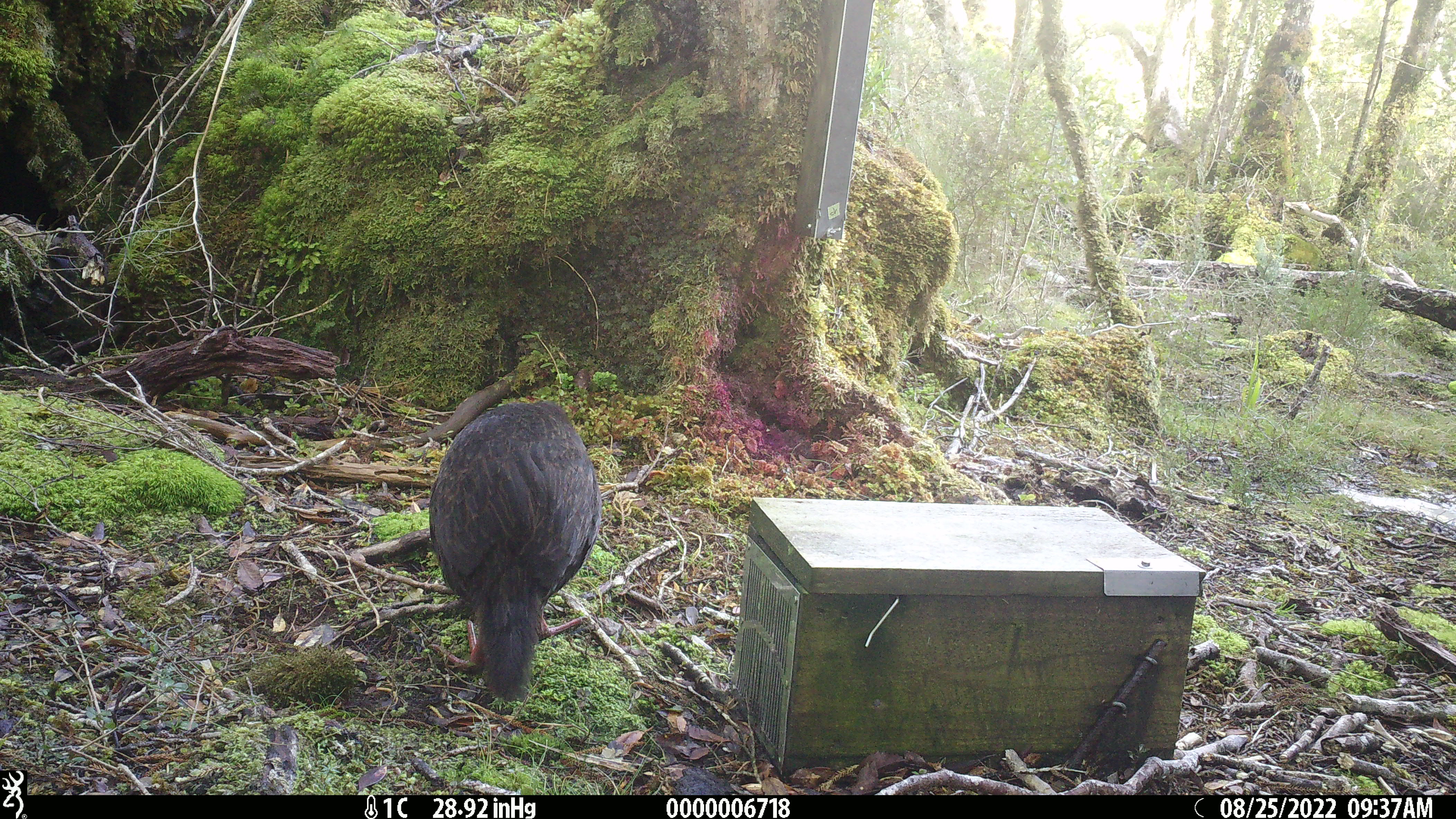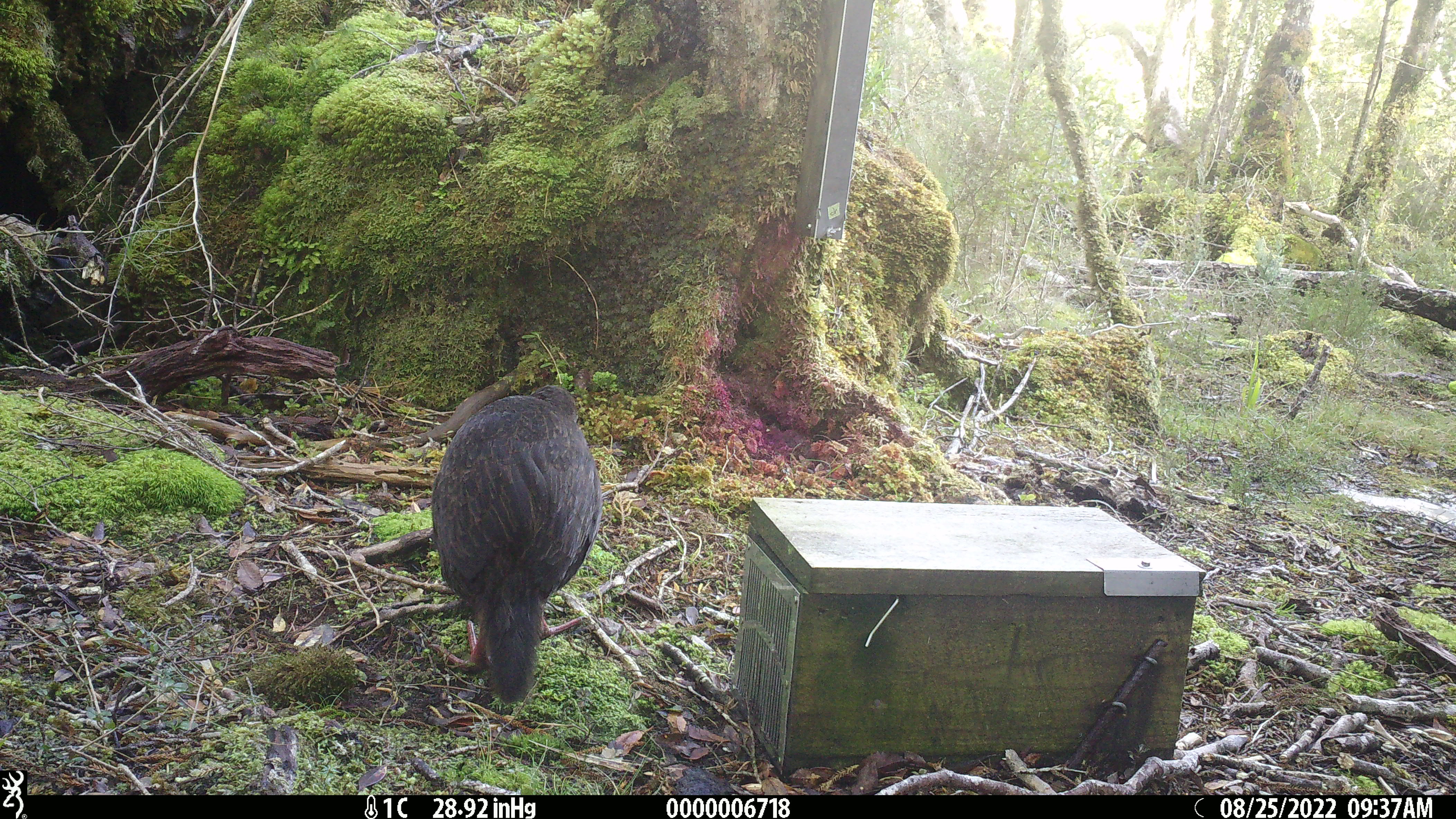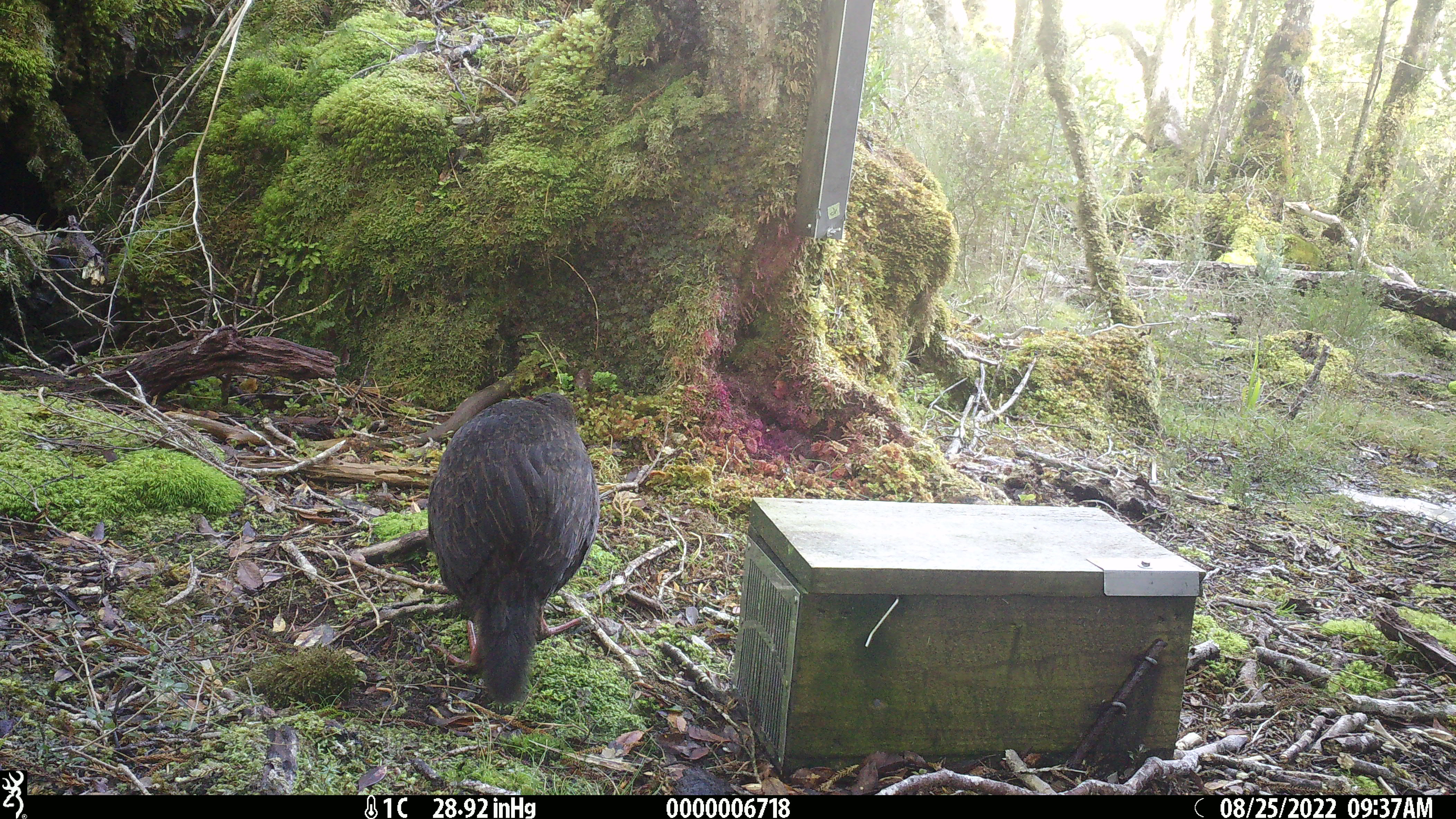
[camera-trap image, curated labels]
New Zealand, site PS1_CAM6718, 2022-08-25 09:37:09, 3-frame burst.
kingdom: Animalia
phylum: Chordata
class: Aves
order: Gruiformes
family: Rallidae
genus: Gallirallus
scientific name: Gallirallus australis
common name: weka